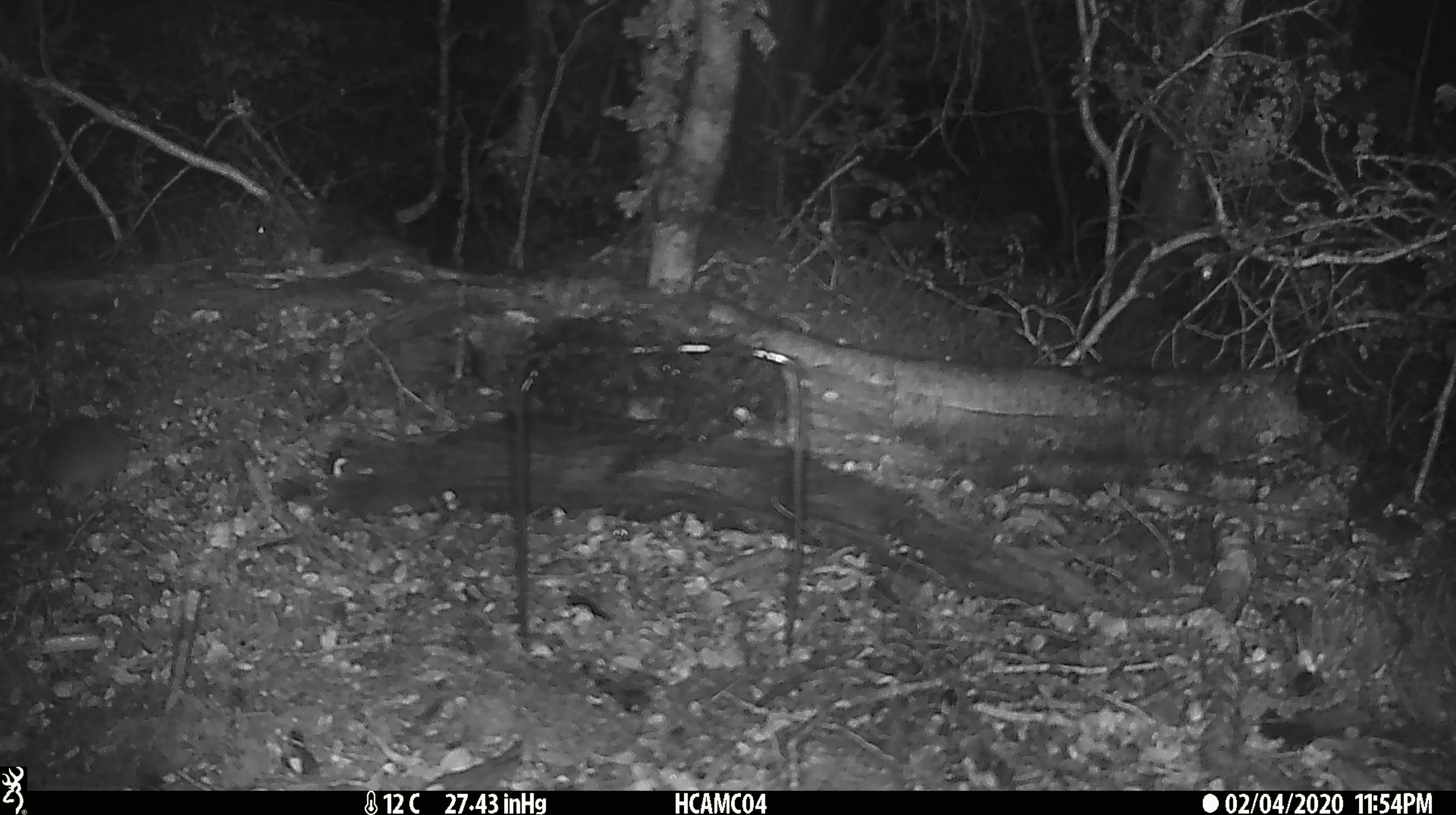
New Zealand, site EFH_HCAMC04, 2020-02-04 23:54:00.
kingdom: Animalia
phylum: Chordata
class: Mammalia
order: Rodentia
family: Muridae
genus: Mus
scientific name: Mus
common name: mouse